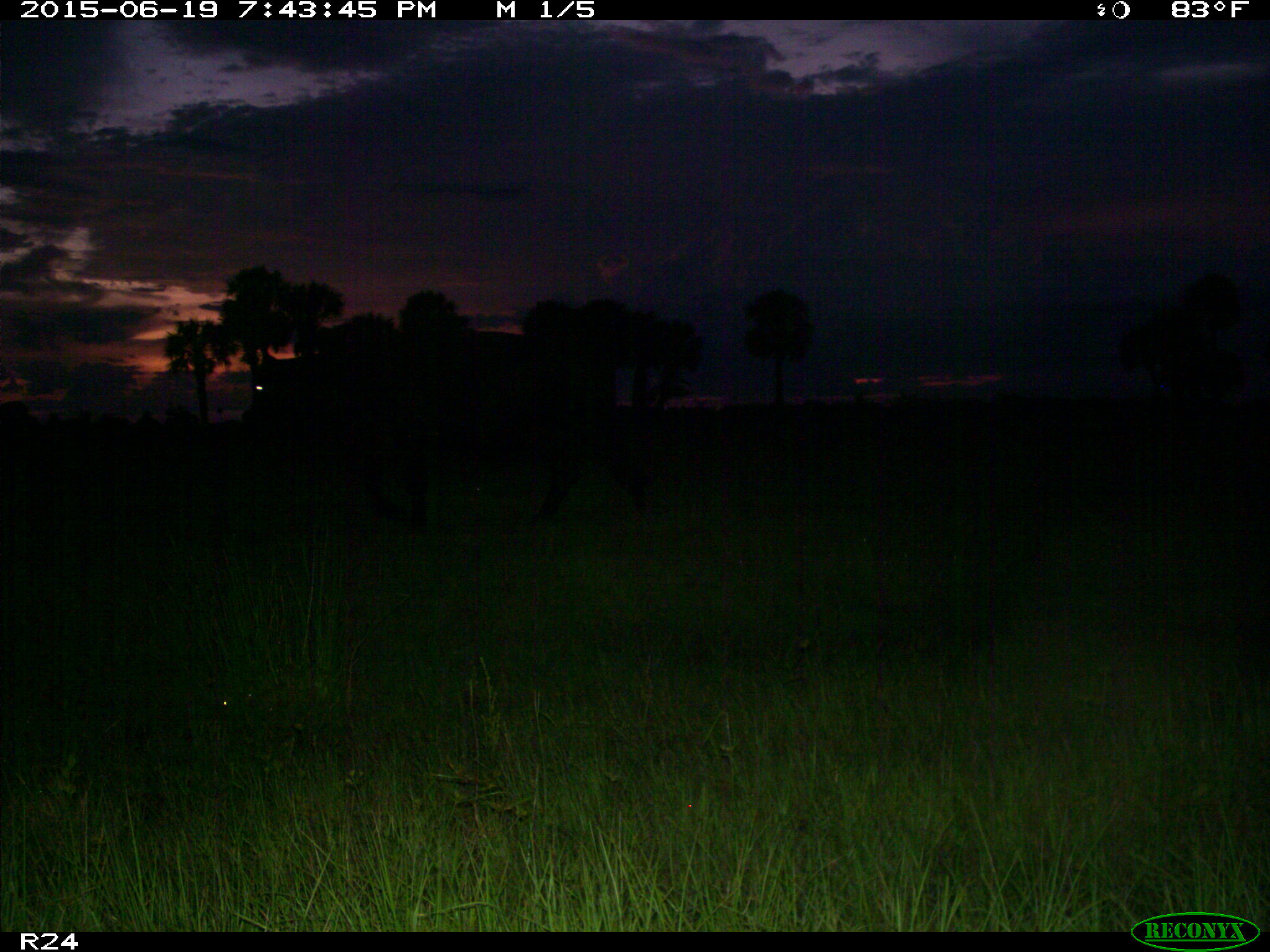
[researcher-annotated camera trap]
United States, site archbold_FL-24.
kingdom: Animalia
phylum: Chordata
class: Mammalia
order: Artiodactyla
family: Bovidae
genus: Bos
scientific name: Bos taurus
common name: domestic cow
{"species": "Bos taurus (domestic cow)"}